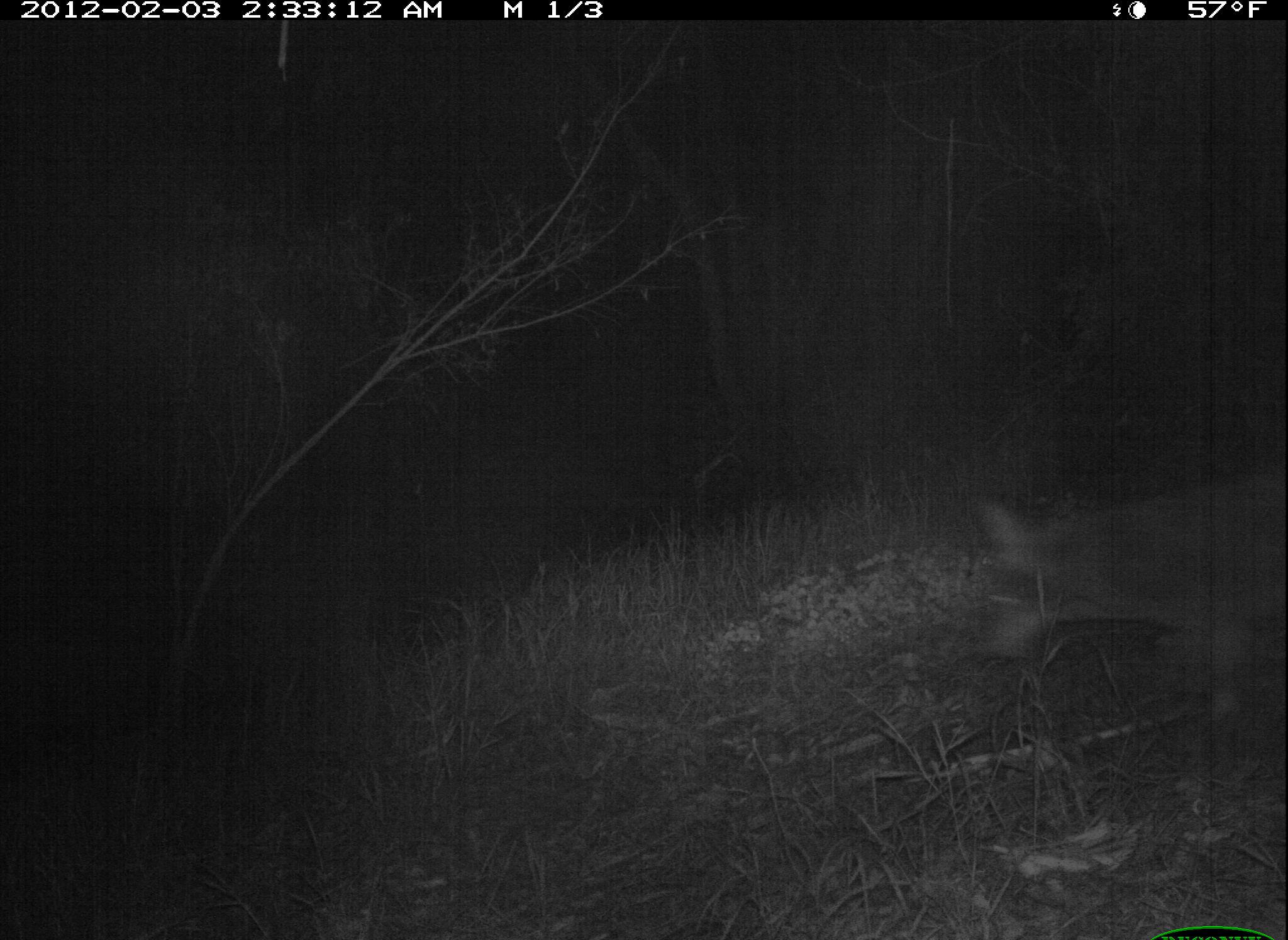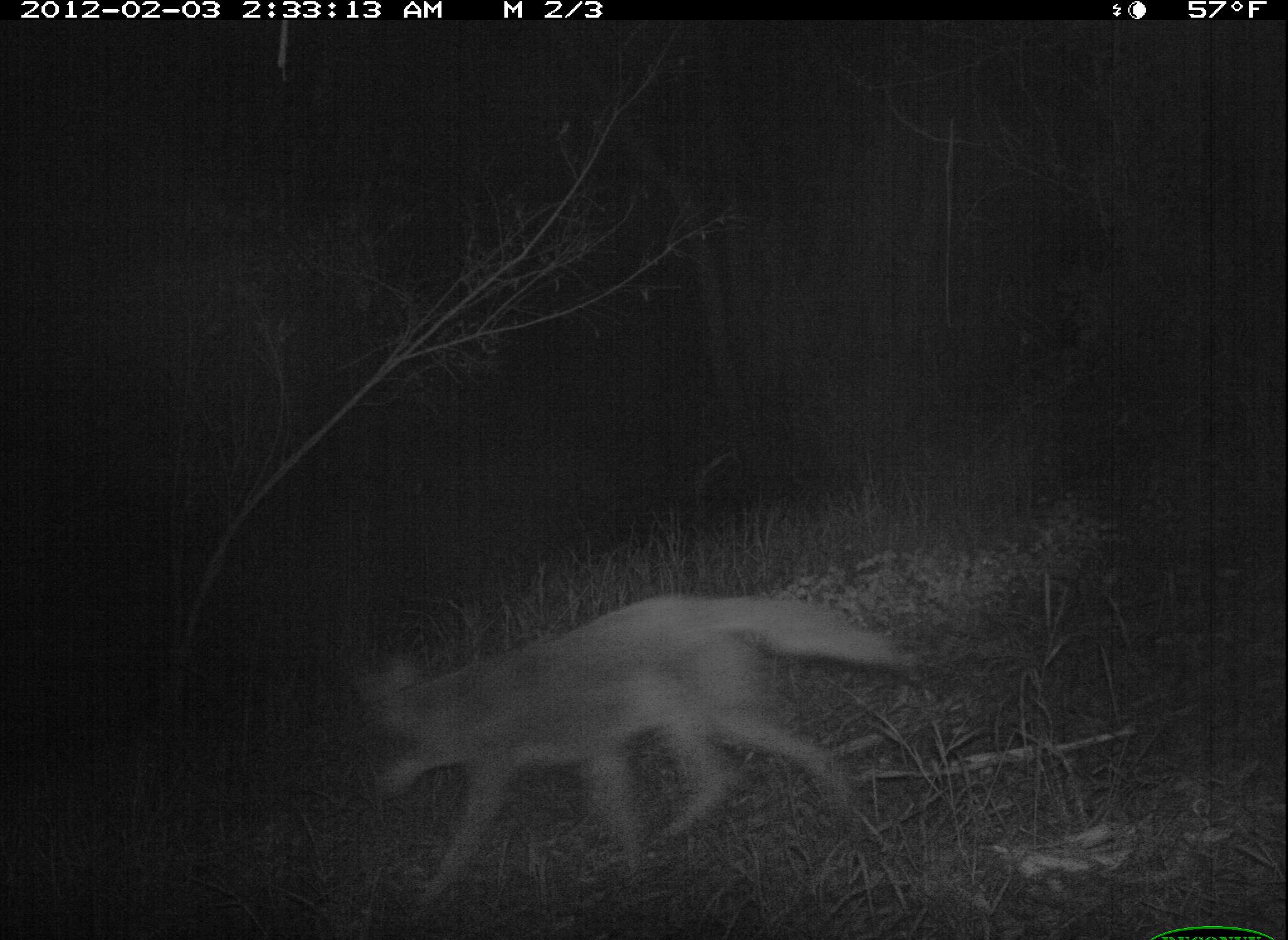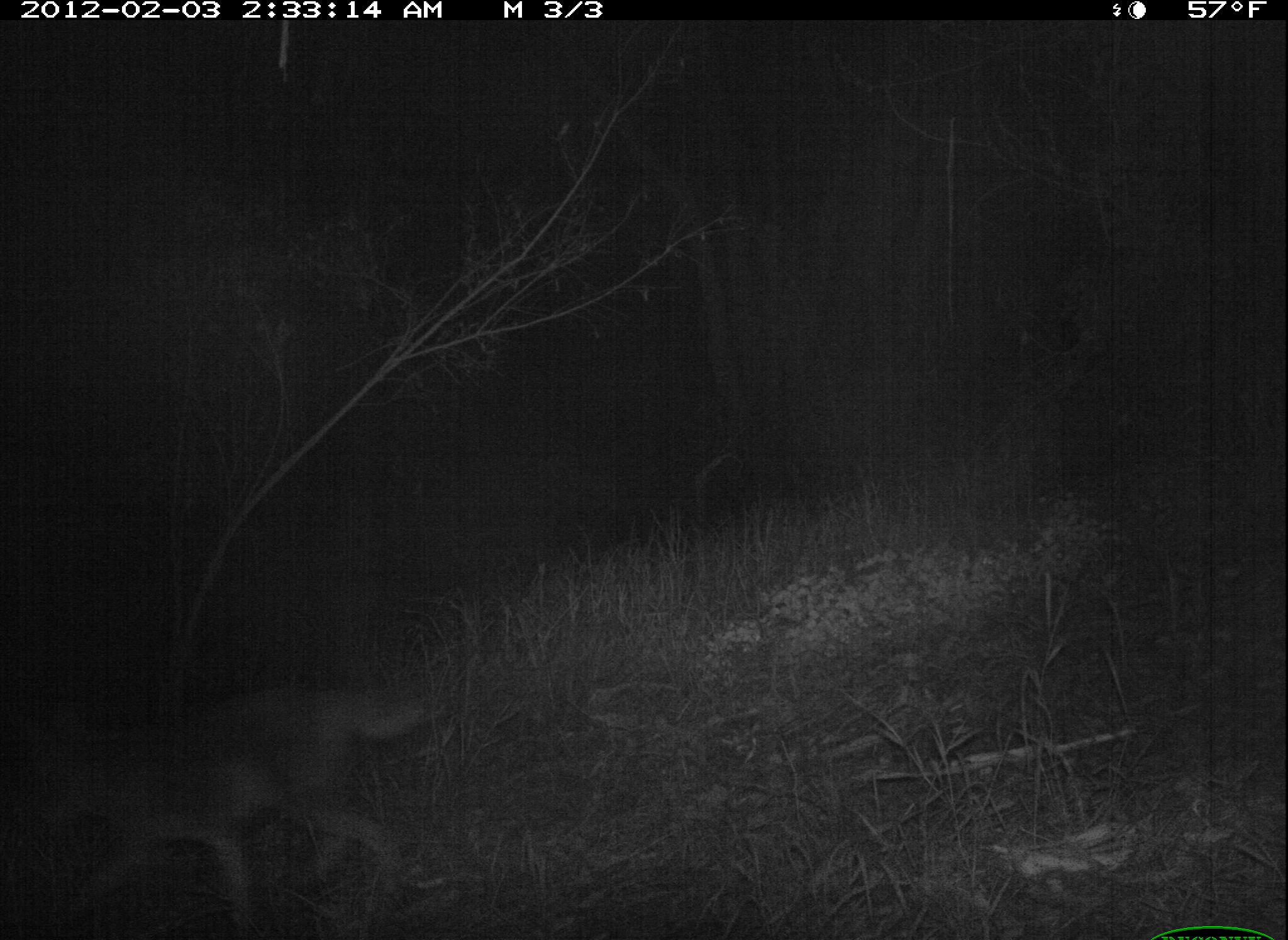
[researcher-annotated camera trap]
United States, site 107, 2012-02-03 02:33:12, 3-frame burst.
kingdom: Animalia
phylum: Chordata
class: Mammalia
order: Carnivora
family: Canidae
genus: Canis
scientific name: Canis latrans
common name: coyote